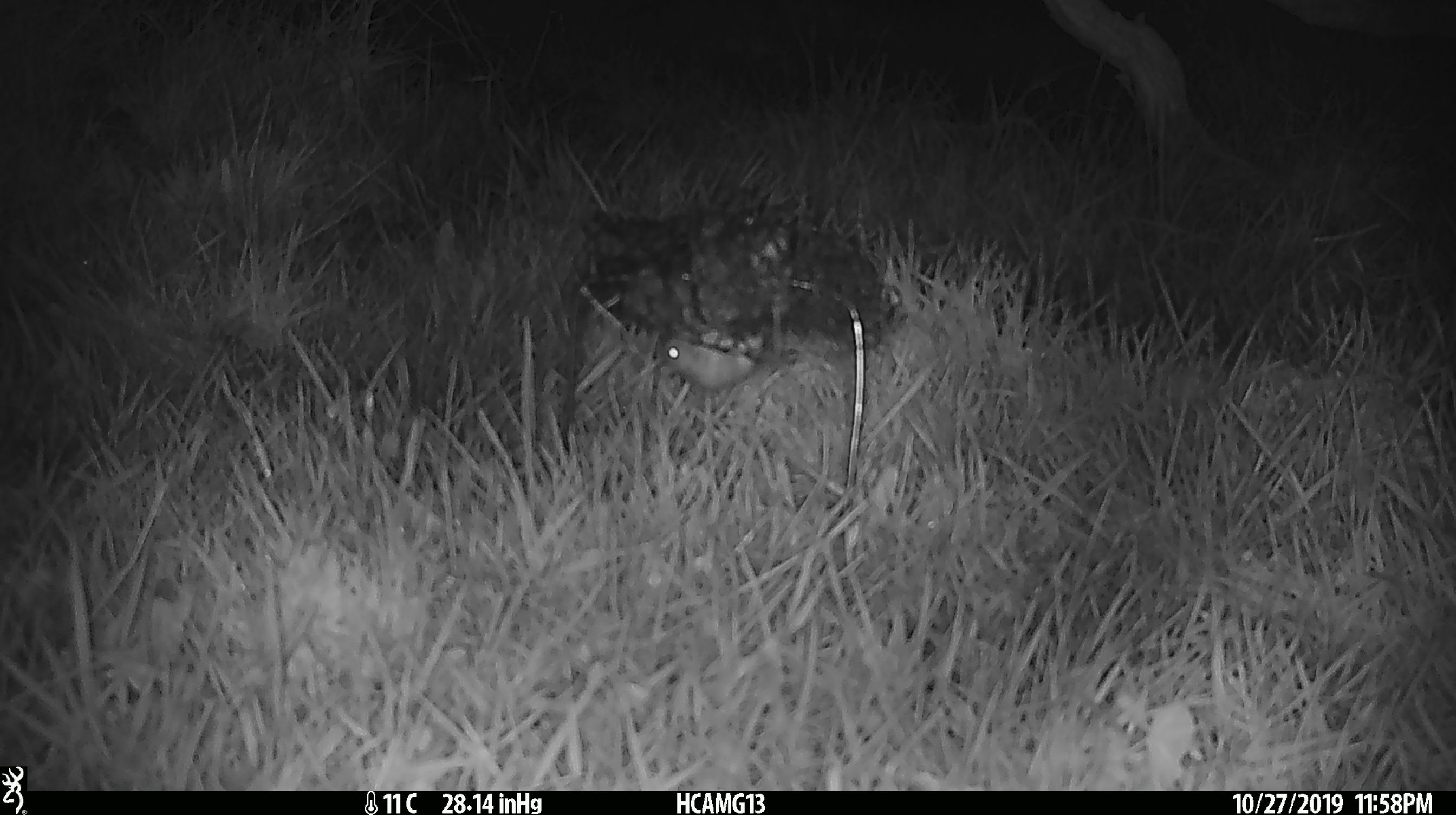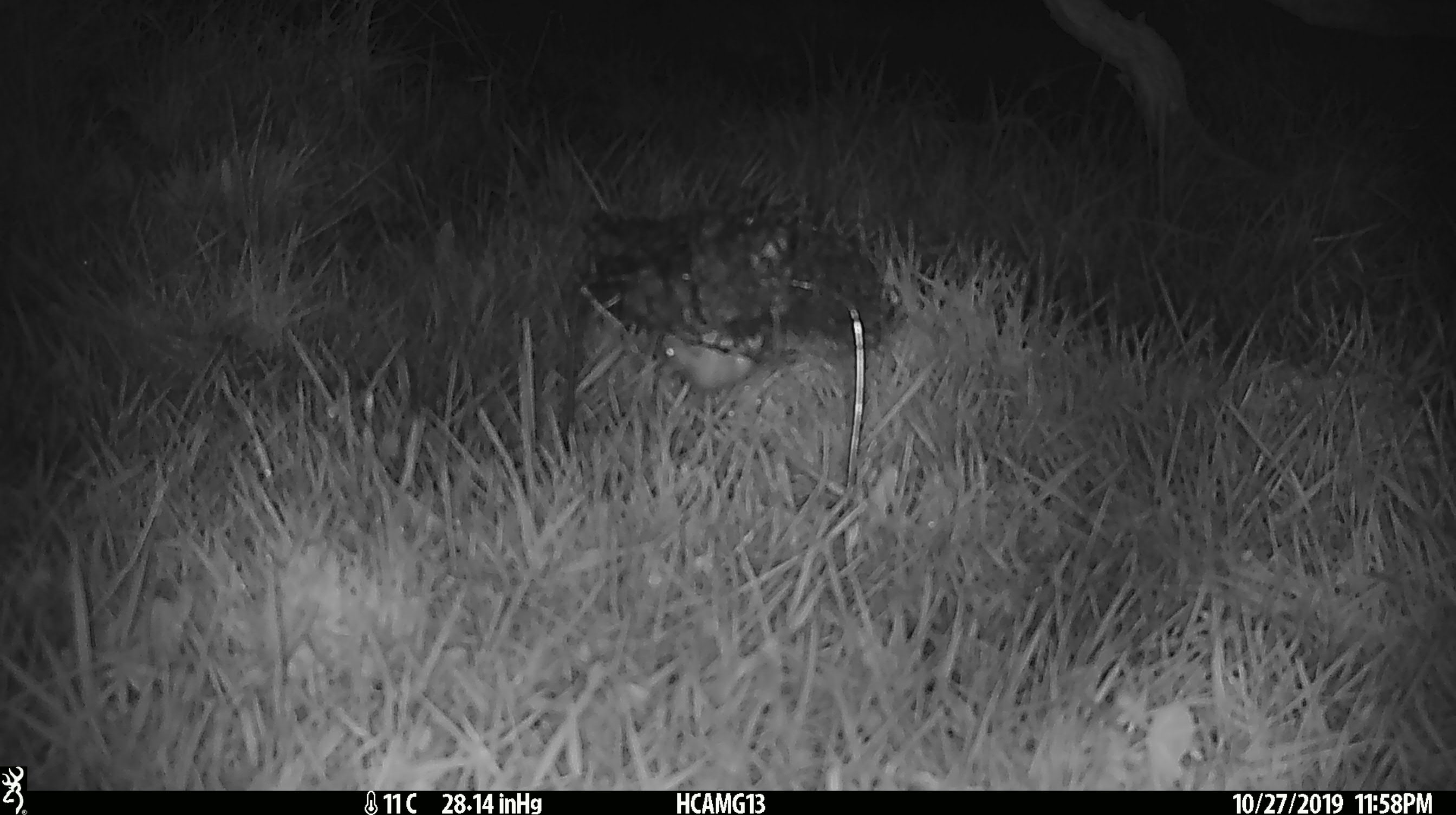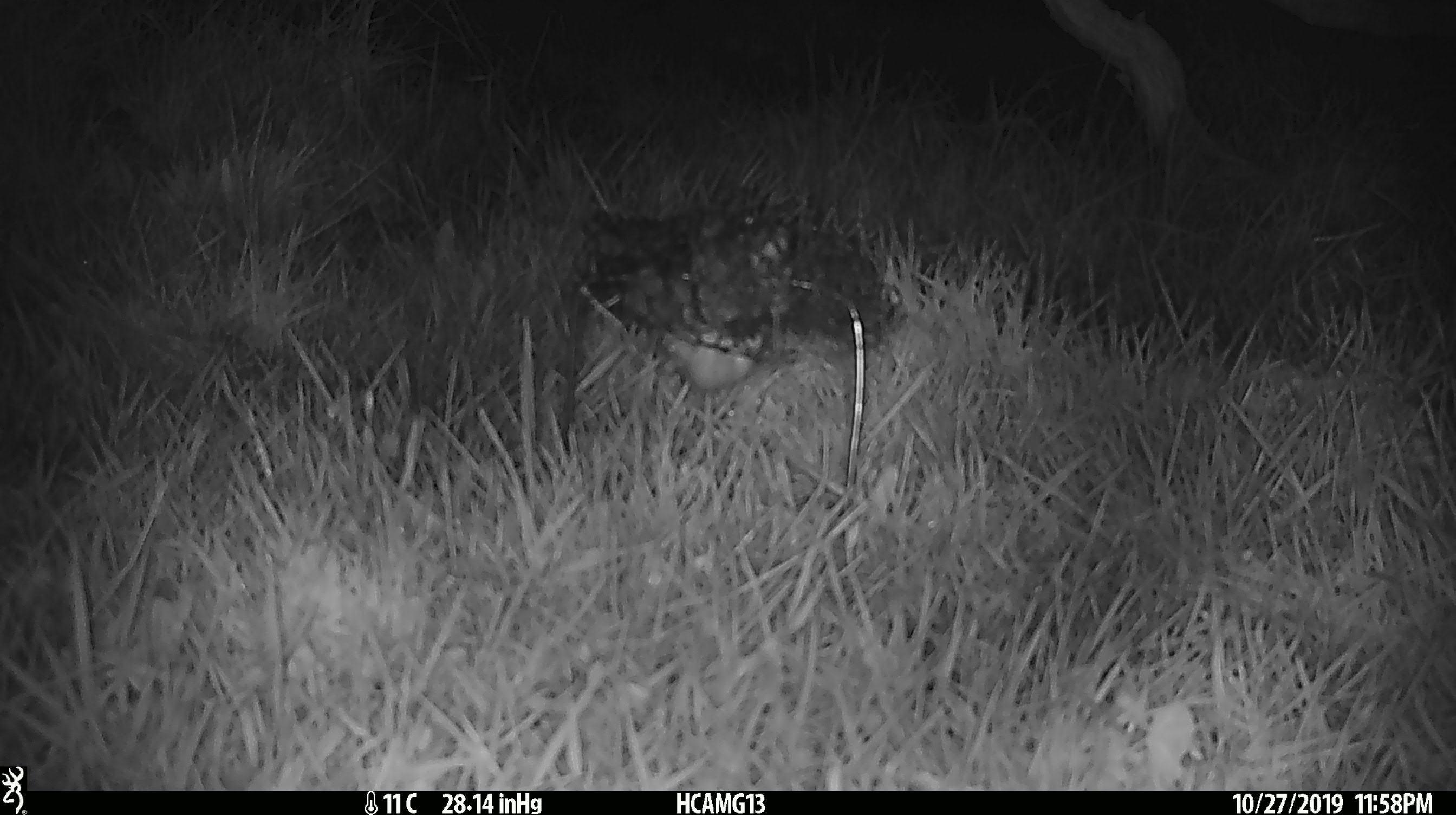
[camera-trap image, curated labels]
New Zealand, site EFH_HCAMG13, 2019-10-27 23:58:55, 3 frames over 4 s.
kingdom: Animalia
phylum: Chordata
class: Mammalia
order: Rodentia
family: Muridae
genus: Mus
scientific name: Mus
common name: mouse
Mouse (Mus).